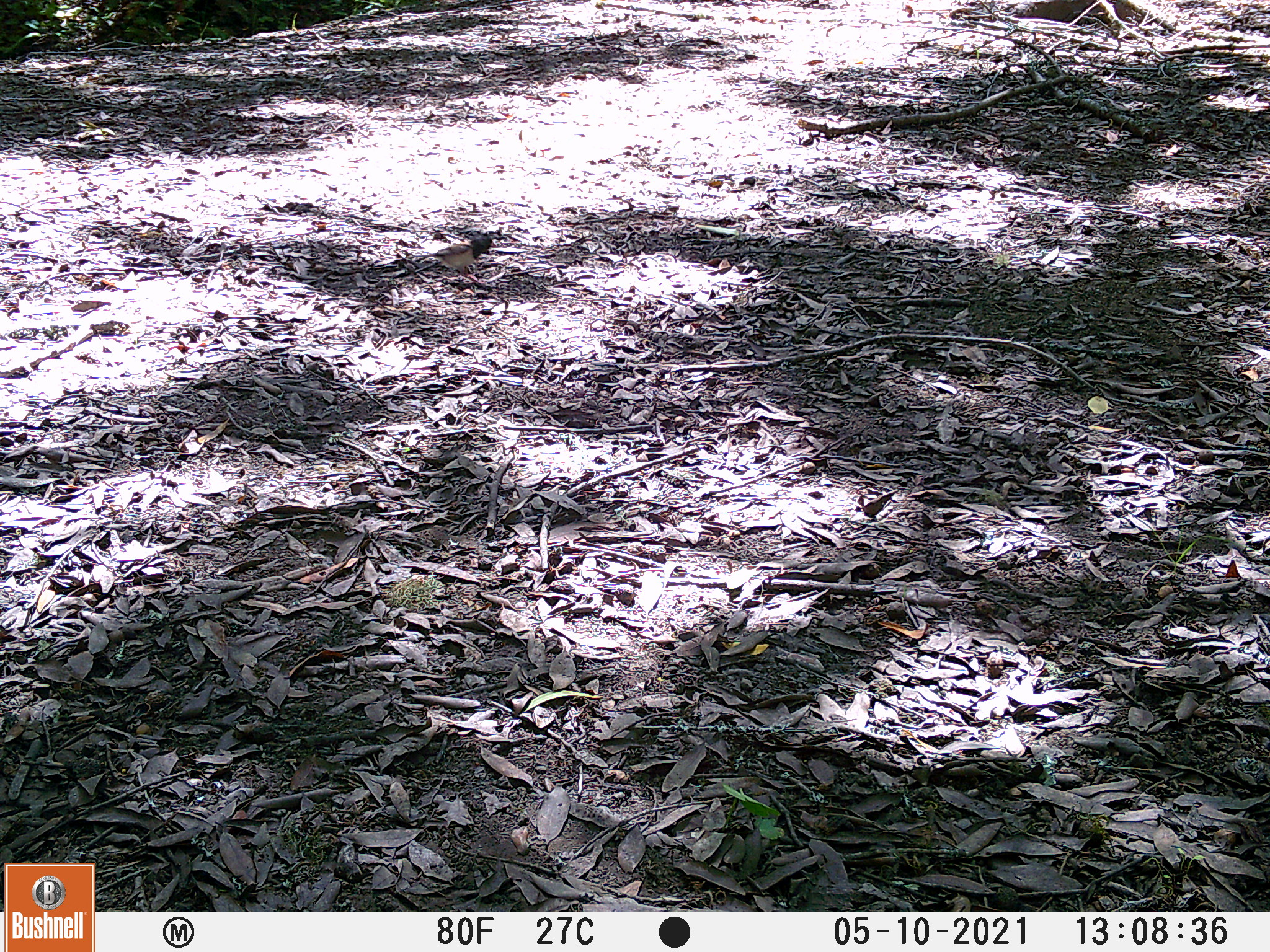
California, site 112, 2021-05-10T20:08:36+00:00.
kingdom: Animalia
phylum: Chordata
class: Aves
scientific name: Aves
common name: bird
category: unknown bird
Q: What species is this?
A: Unknown bird (bird) (Aves).